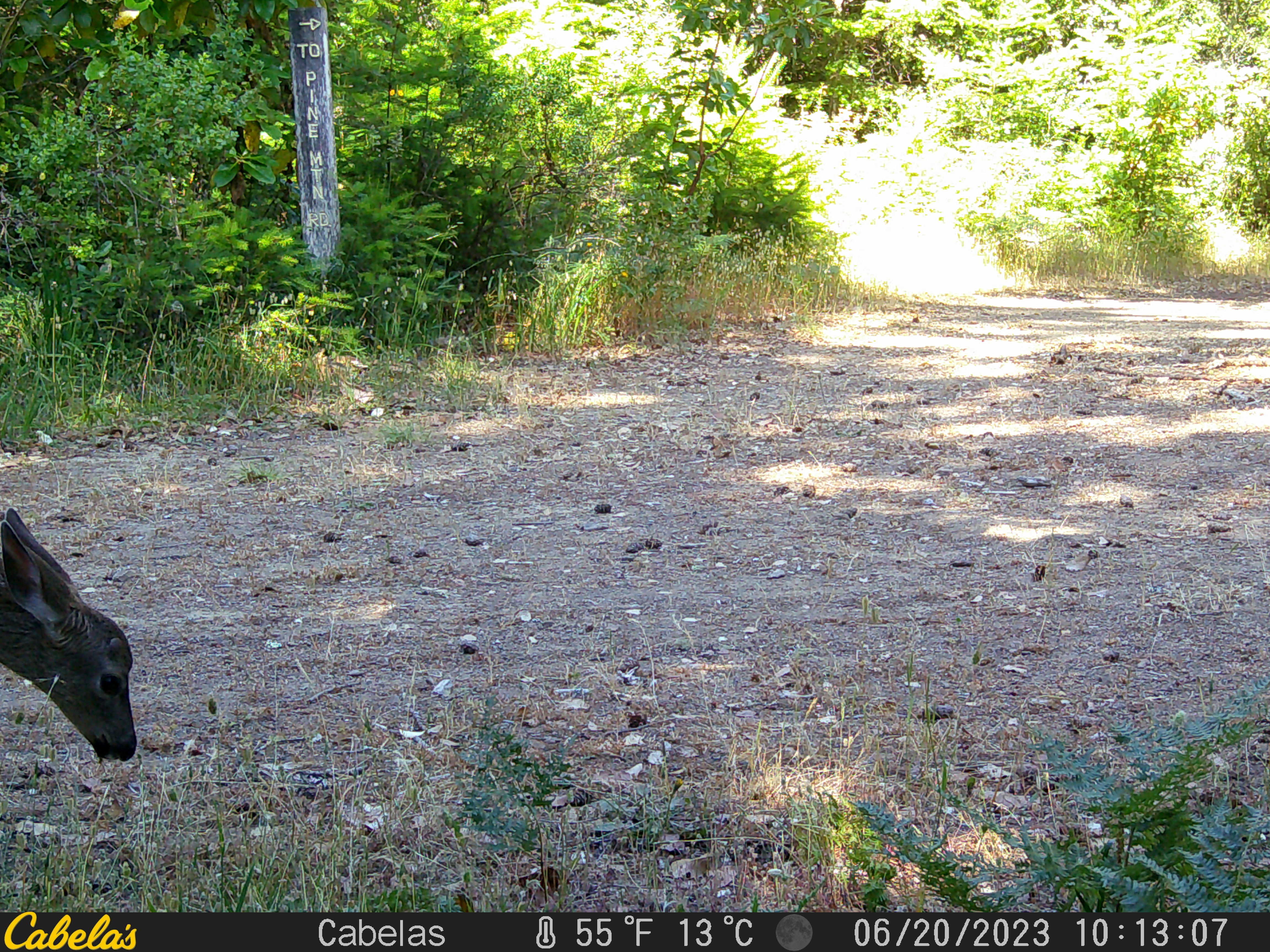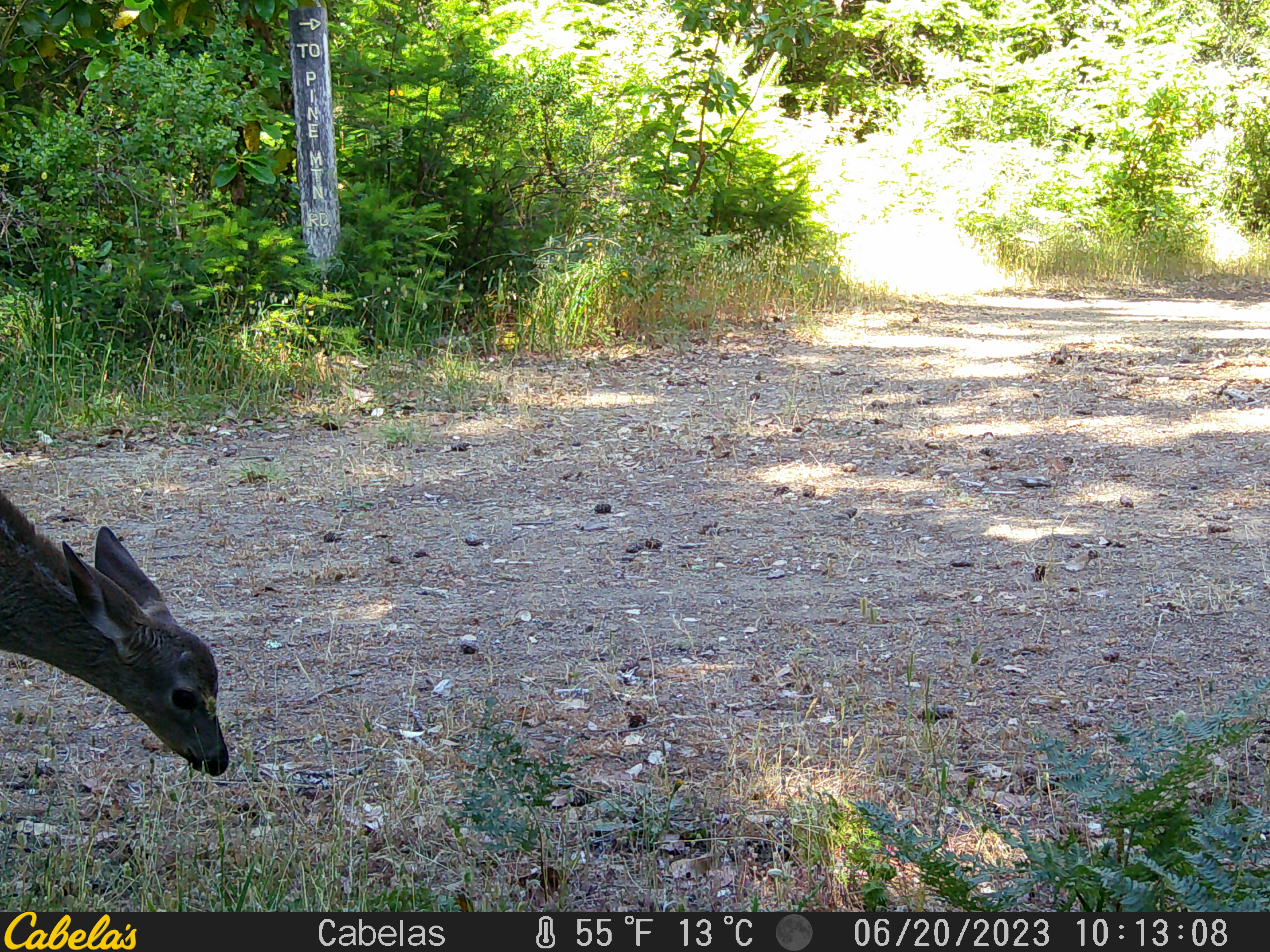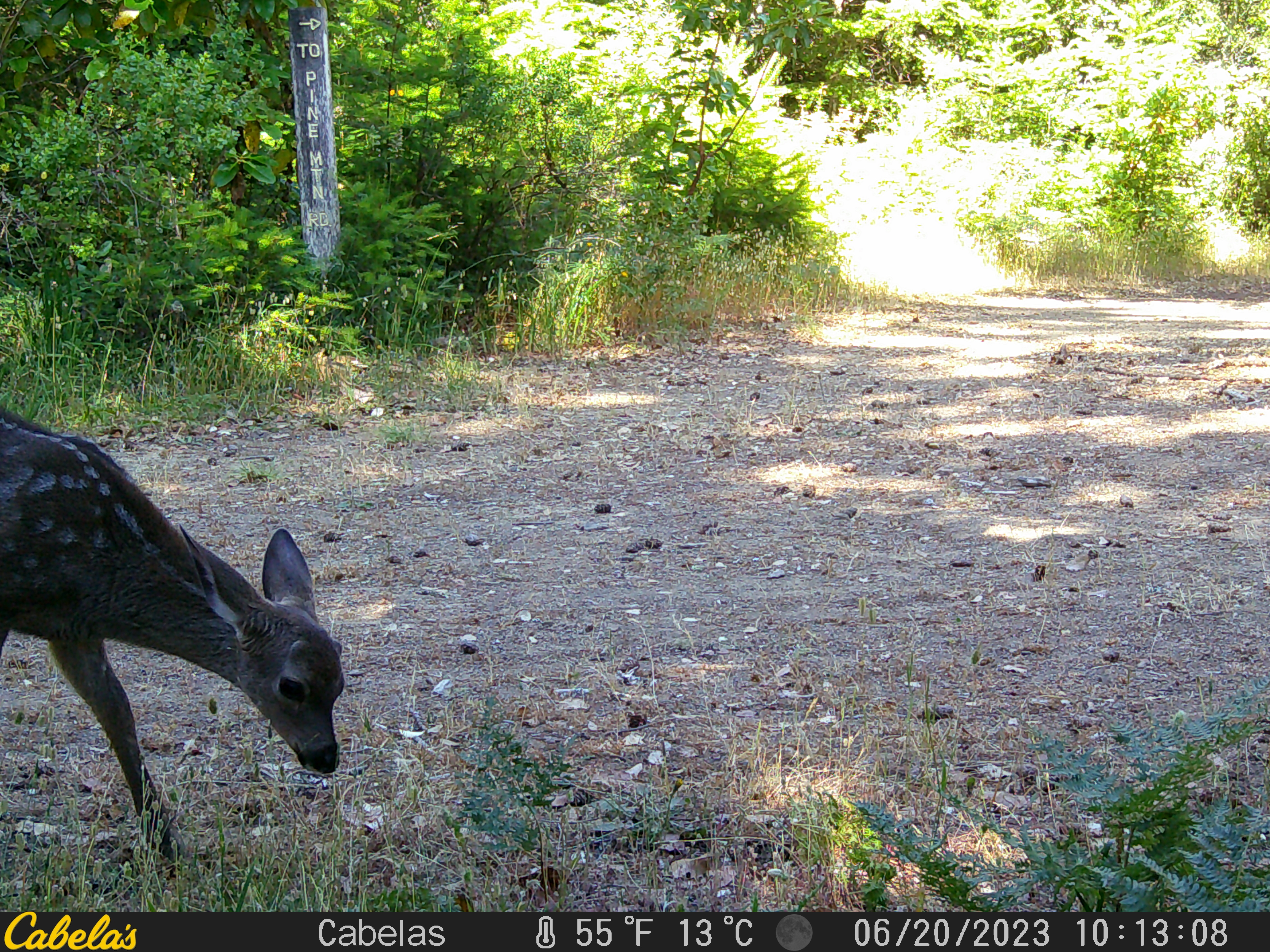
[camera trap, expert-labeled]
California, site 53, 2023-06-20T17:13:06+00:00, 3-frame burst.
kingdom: Animalia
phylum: Chordata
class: Mammalia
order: Artiodactyla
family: Cervidae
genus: Odocoileus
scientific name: Odocoileus hemionus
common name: mule deer